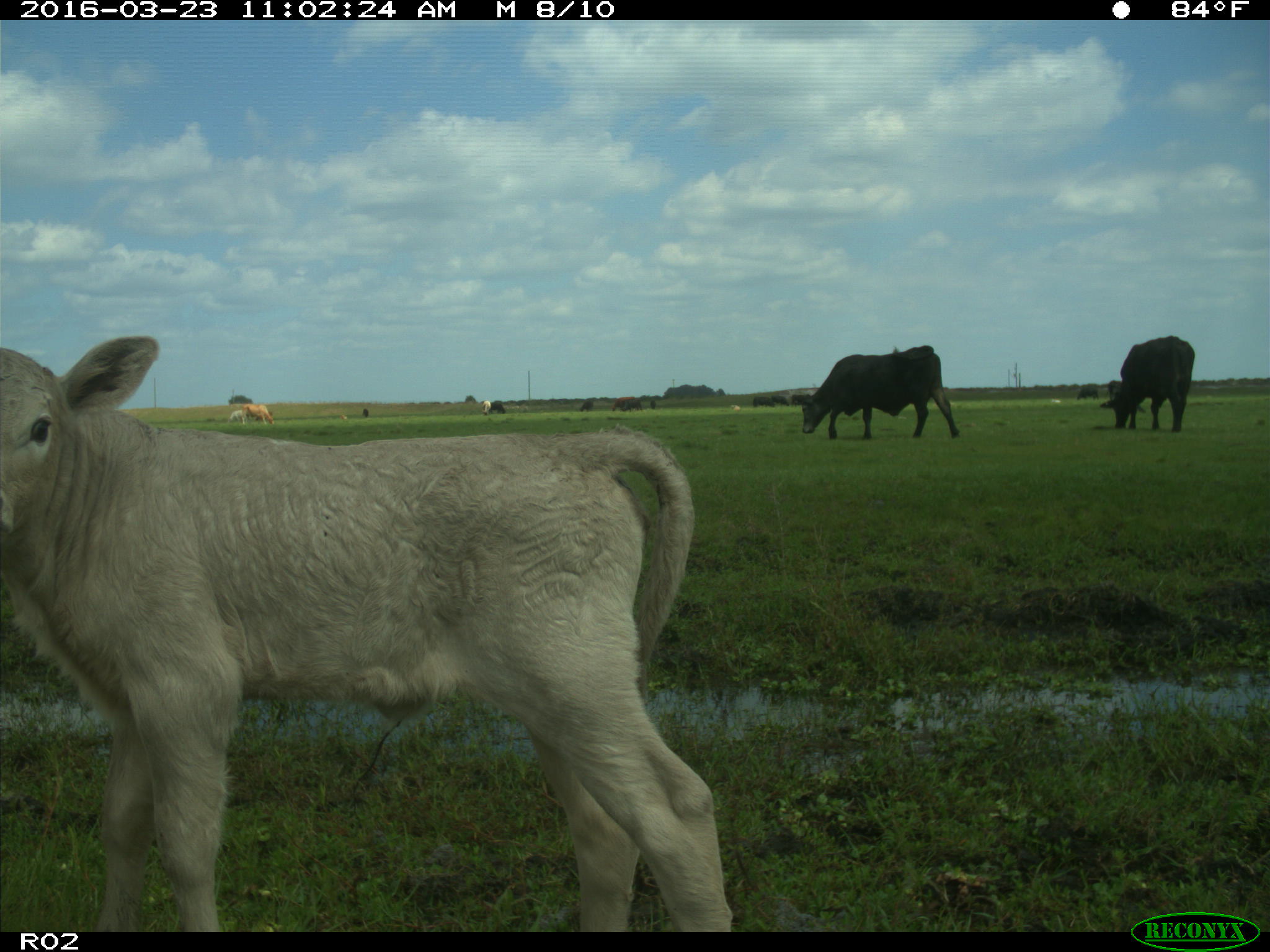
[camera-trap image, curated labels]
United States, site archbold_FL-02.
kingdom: Animalia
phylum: Chordata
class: Mammalia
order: Artiodactyla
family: Bovidae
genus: Bos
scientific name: Bos taurus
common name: domestic cow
Bos taurus (domestic cow).